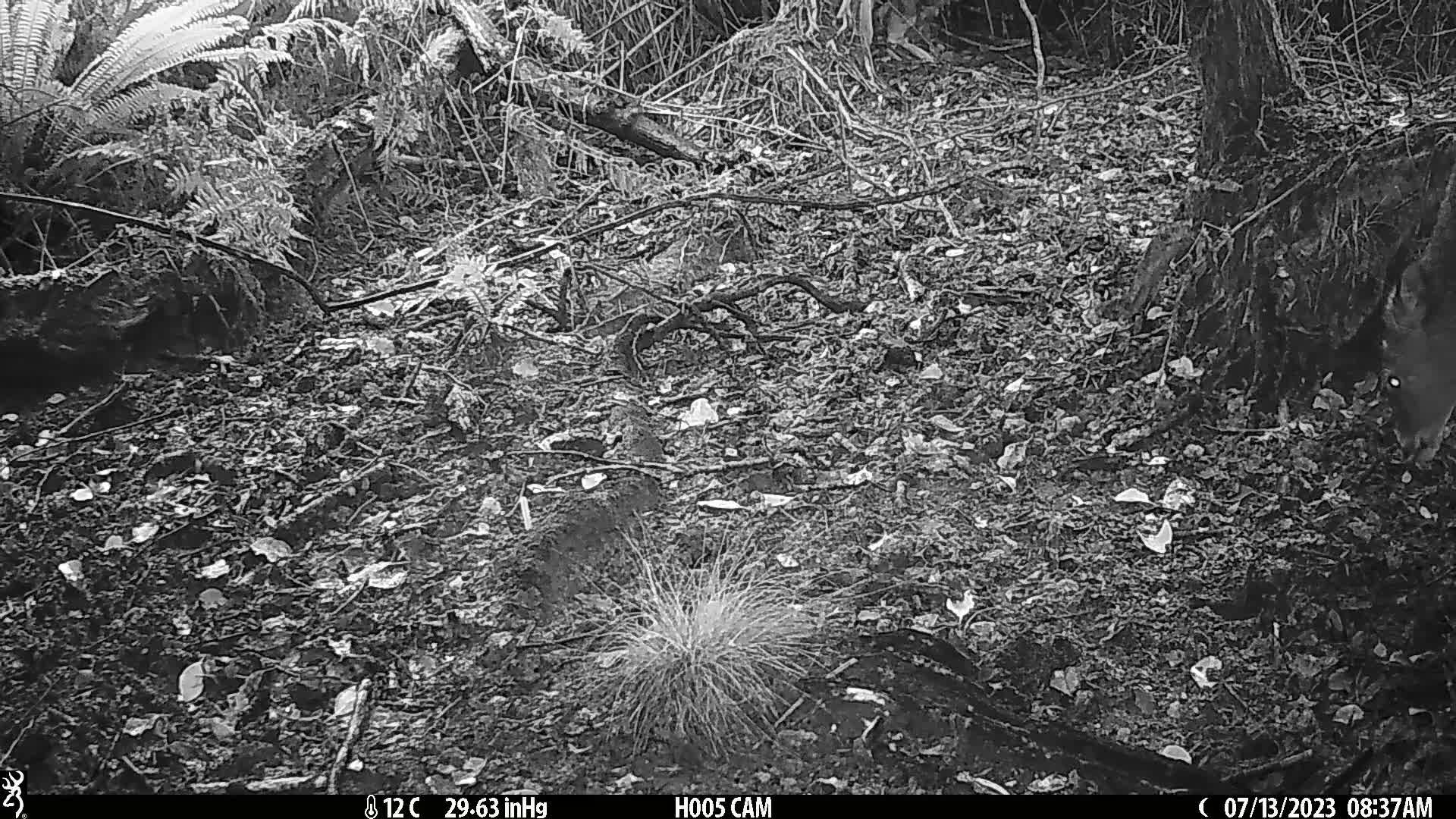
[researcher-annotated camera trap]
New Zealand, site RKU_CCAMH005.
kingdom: Animalia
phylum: Chordata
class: Mammalia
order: Artiodactyla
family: Cervidae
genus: Odocoileus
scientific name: Odocoileus virginianus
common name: white-tailed deer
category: white tailed deer